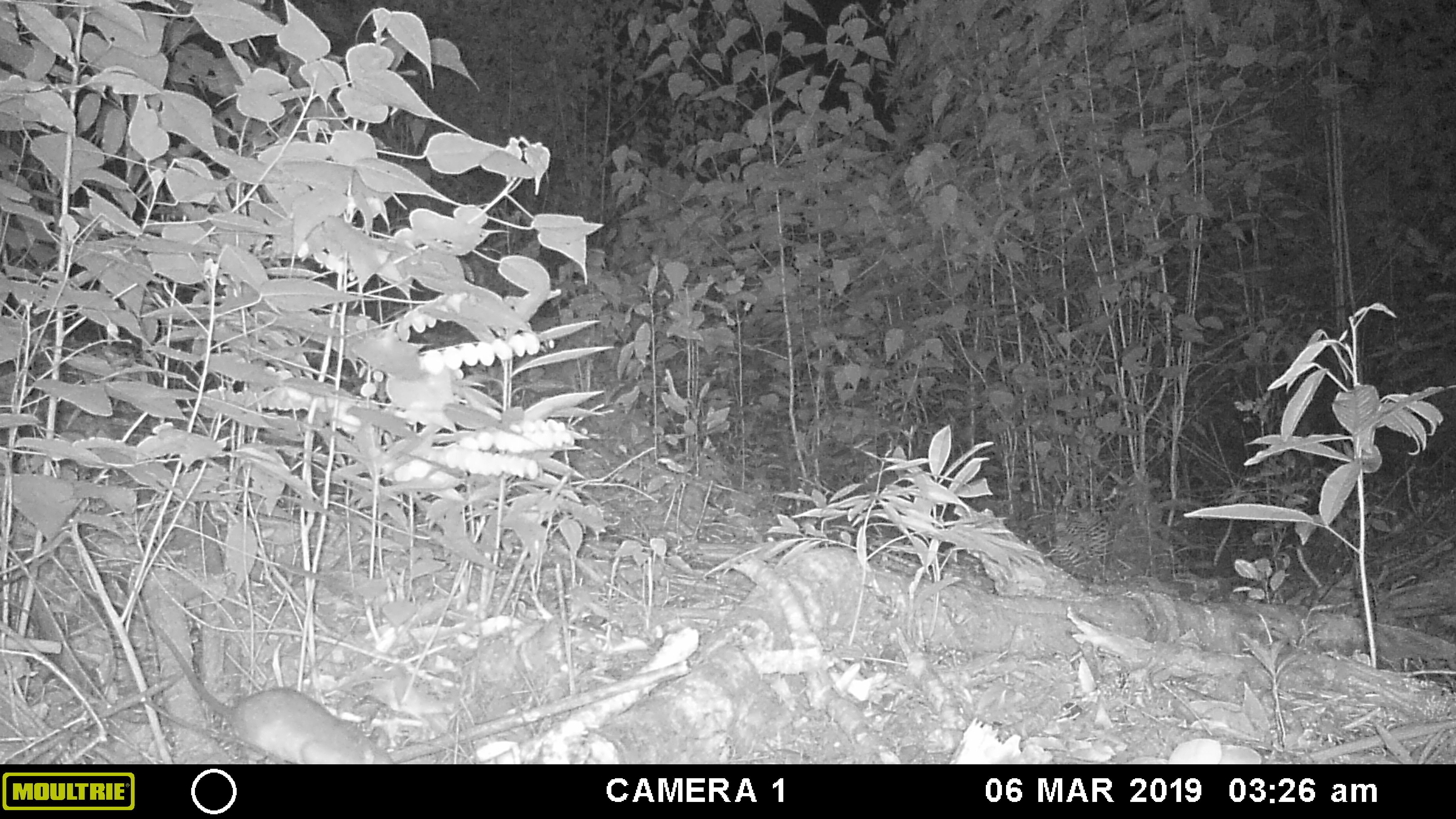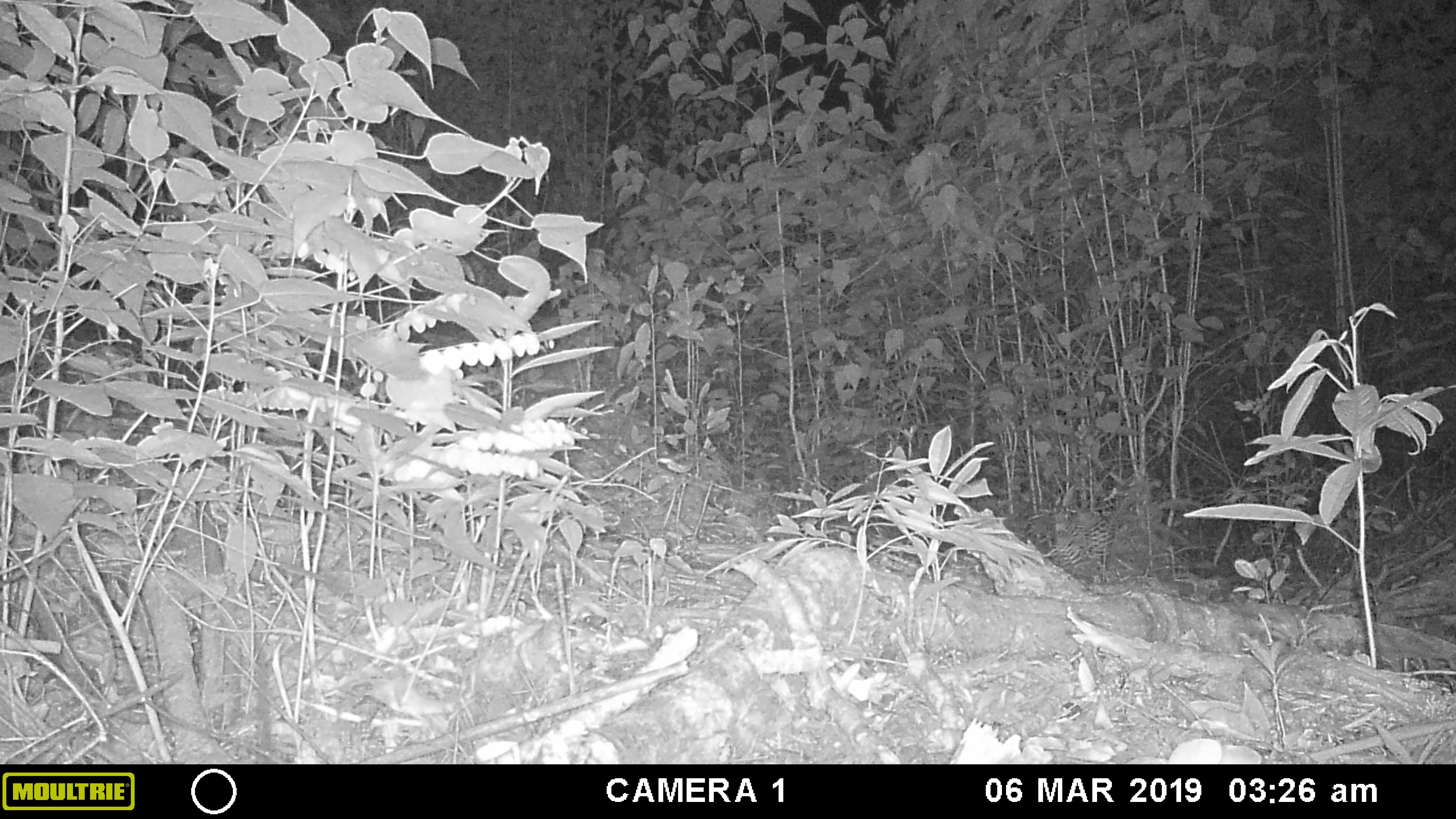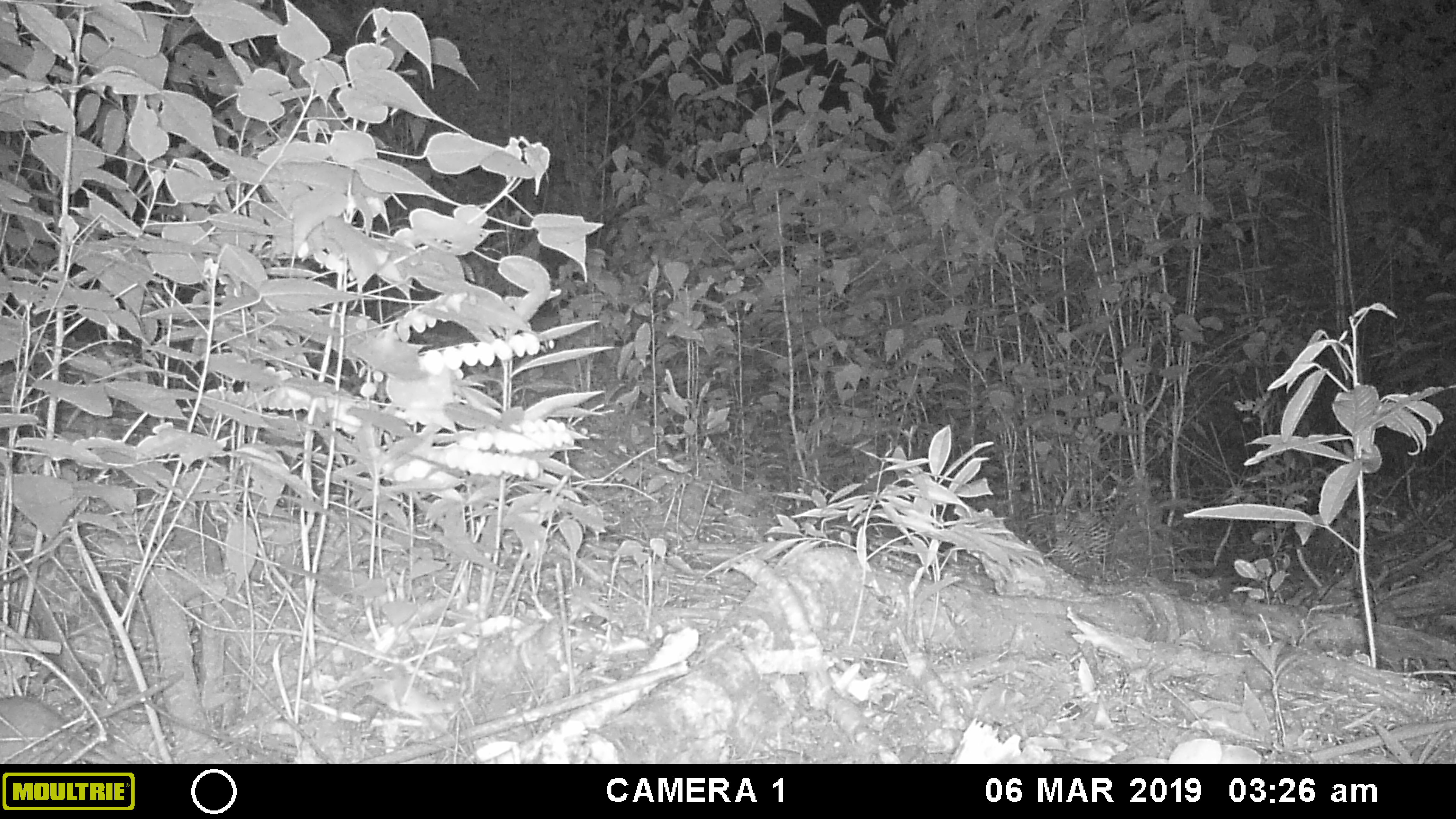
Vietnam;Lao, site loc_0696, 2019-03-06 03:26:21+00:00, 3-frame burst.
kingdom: Animalia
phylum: Chordata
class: Mammalia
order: Rodentia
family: Muridae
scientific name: Muridae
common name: old-world mice and rats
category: unidentified murid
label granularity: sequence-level